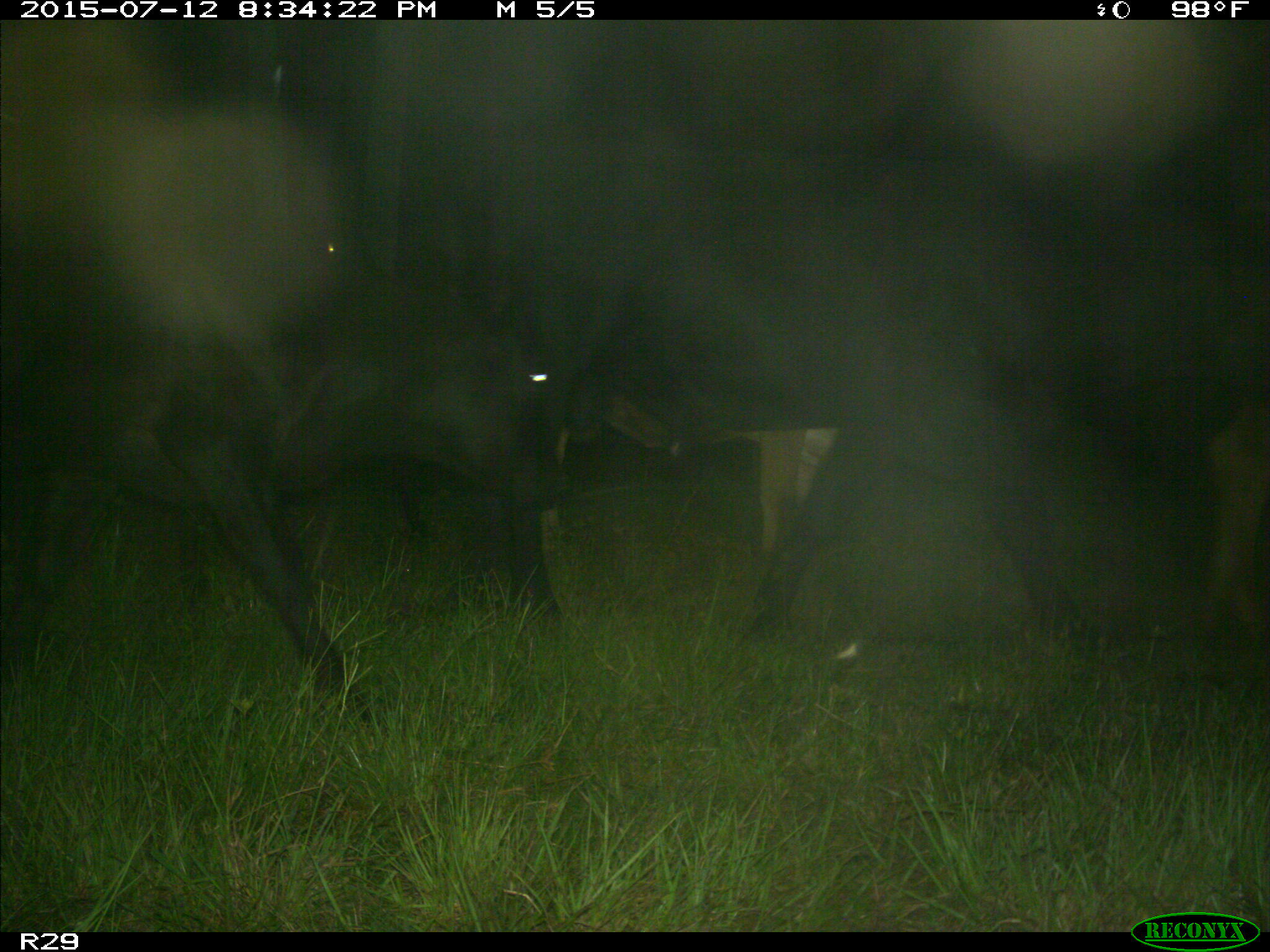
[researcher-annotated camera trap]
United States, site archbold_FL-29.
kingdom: Animalia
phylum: Chordata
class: Mammalia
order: Artiodactyla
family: Bovidae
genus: Bos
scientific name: Bos taurus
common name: domestic cow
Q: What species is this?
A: Bos taurus (domestic cow).